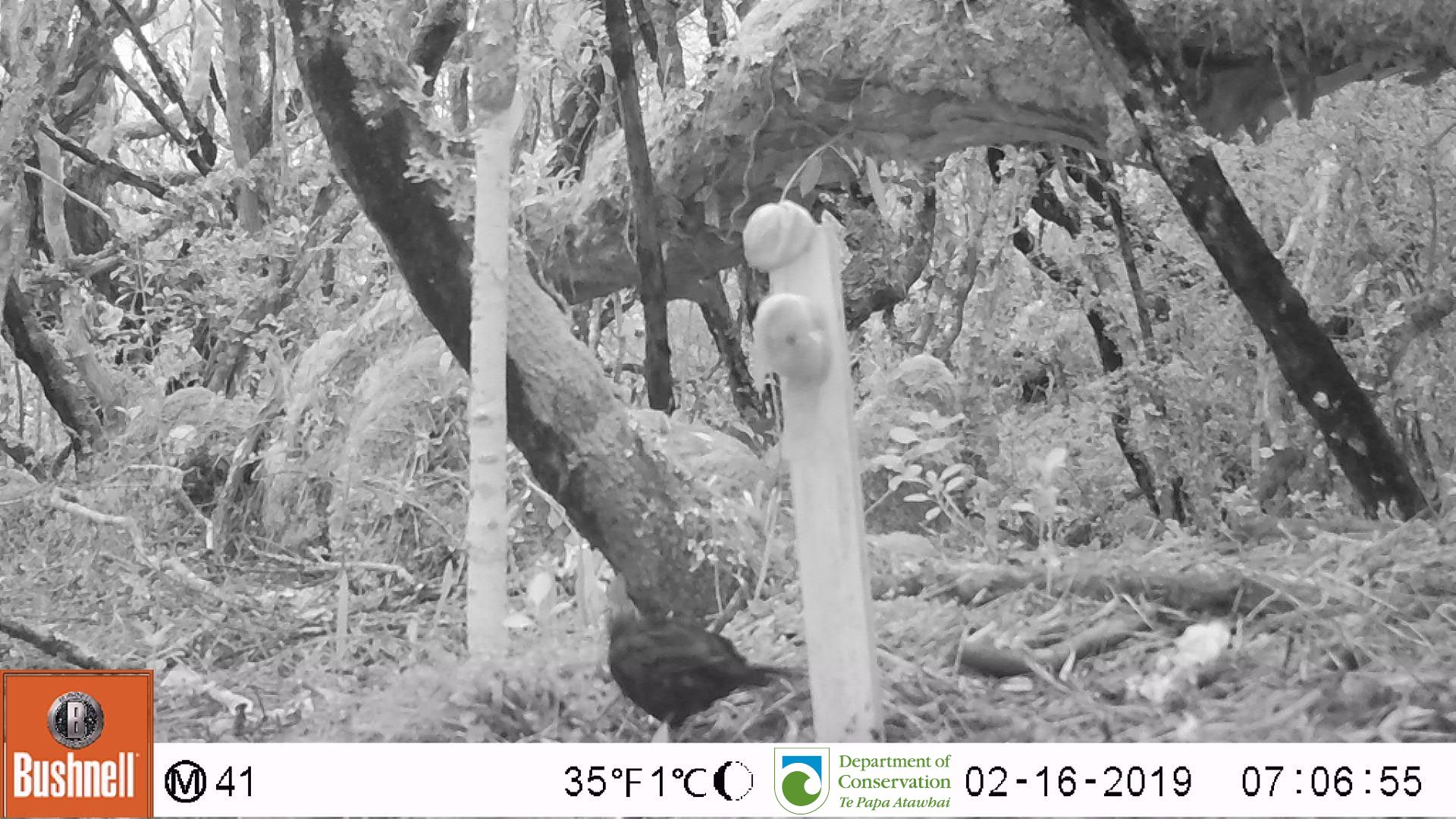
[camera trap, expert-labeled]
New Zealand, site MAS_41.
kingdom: Animalia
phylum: Chordata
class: Aves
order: Passeriformes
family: Turdidae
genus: Turdus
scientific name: Turdus merula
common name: eurasian blackbird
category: blackbird